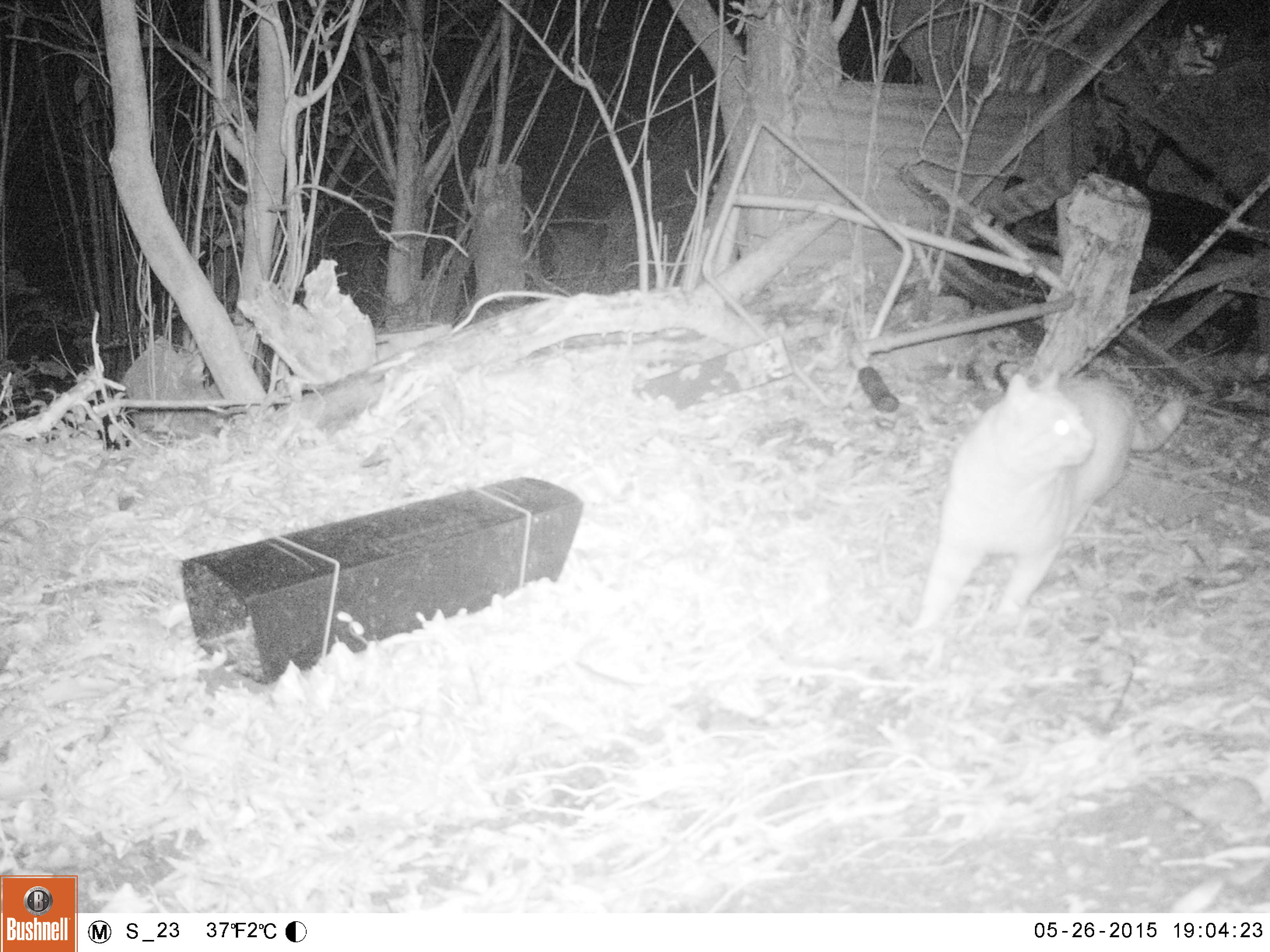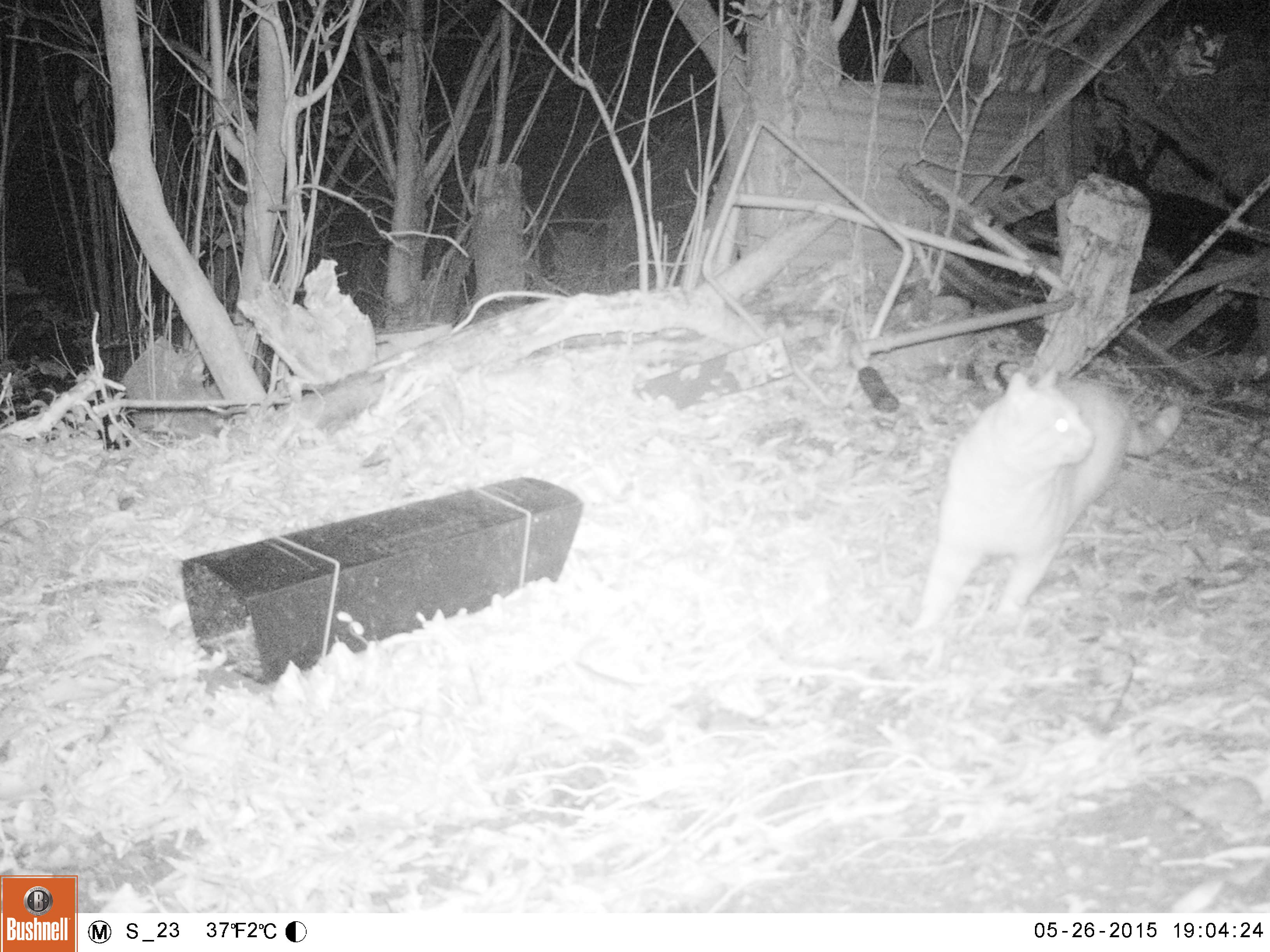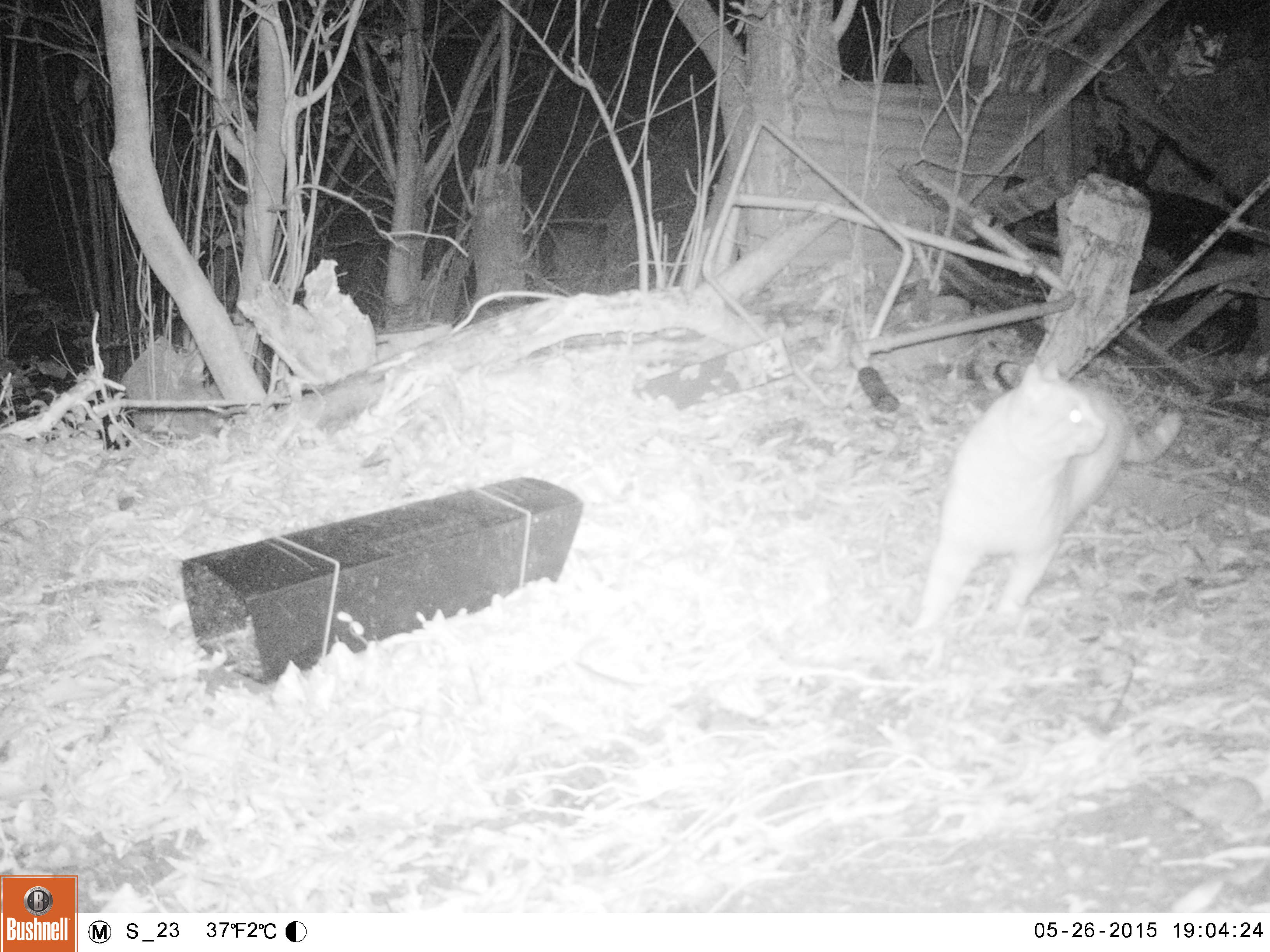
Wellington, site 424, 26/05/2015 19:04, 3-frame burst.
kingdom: Animalia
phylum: Chordata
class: Mammalia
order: Carnivora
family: Felidae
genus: Felis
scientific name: Felis catus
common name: cat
Cat (Felis catus).